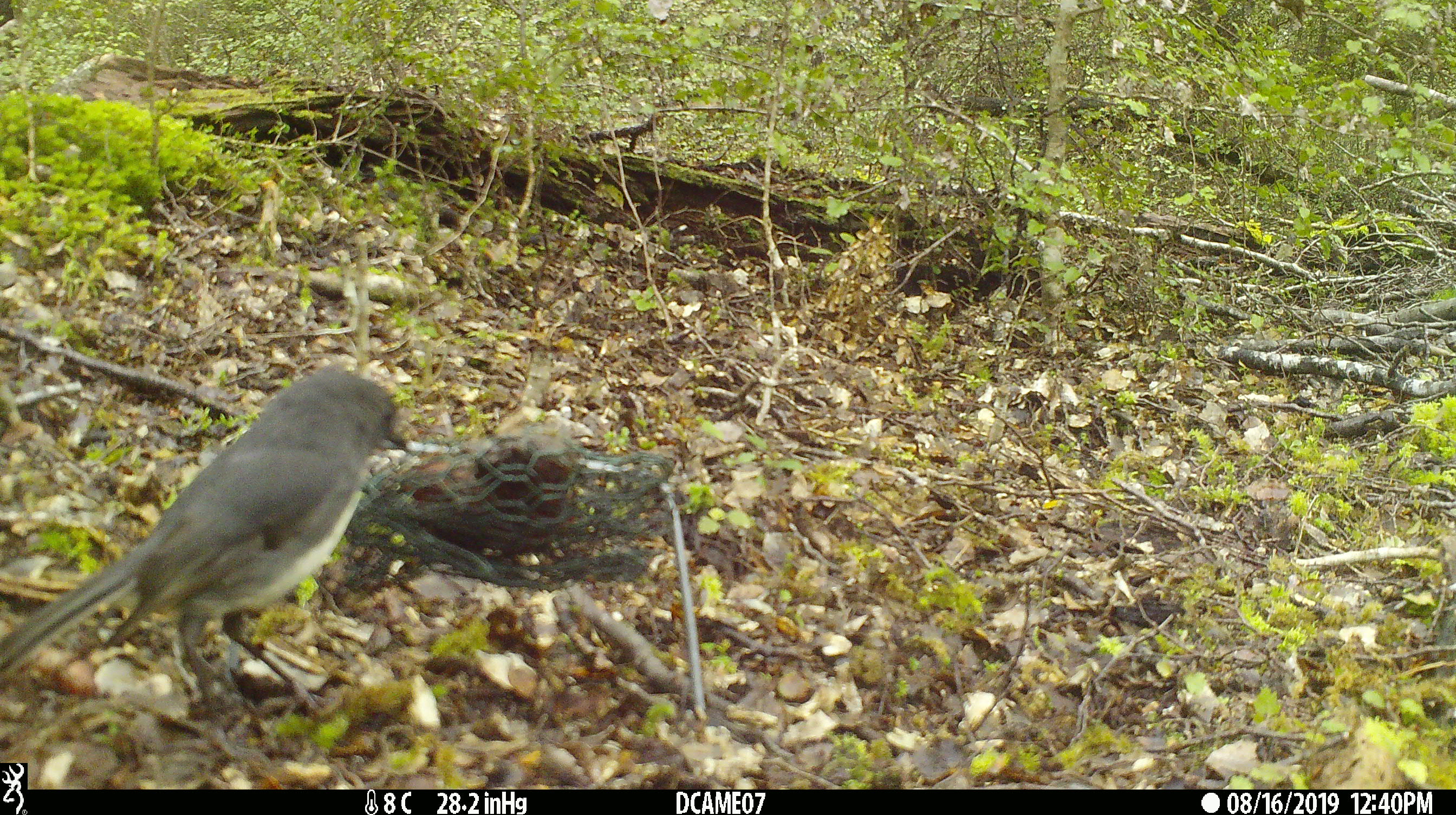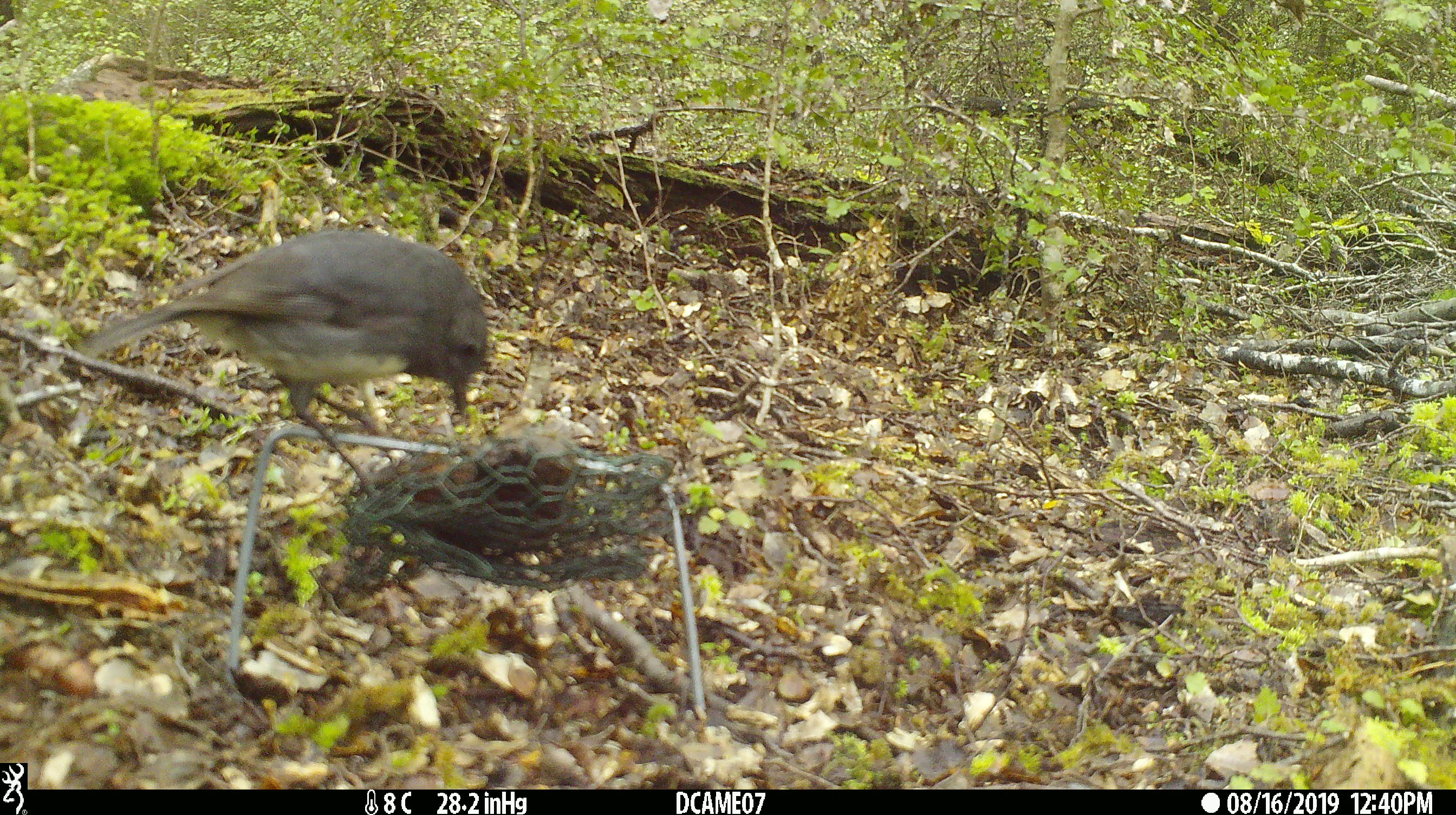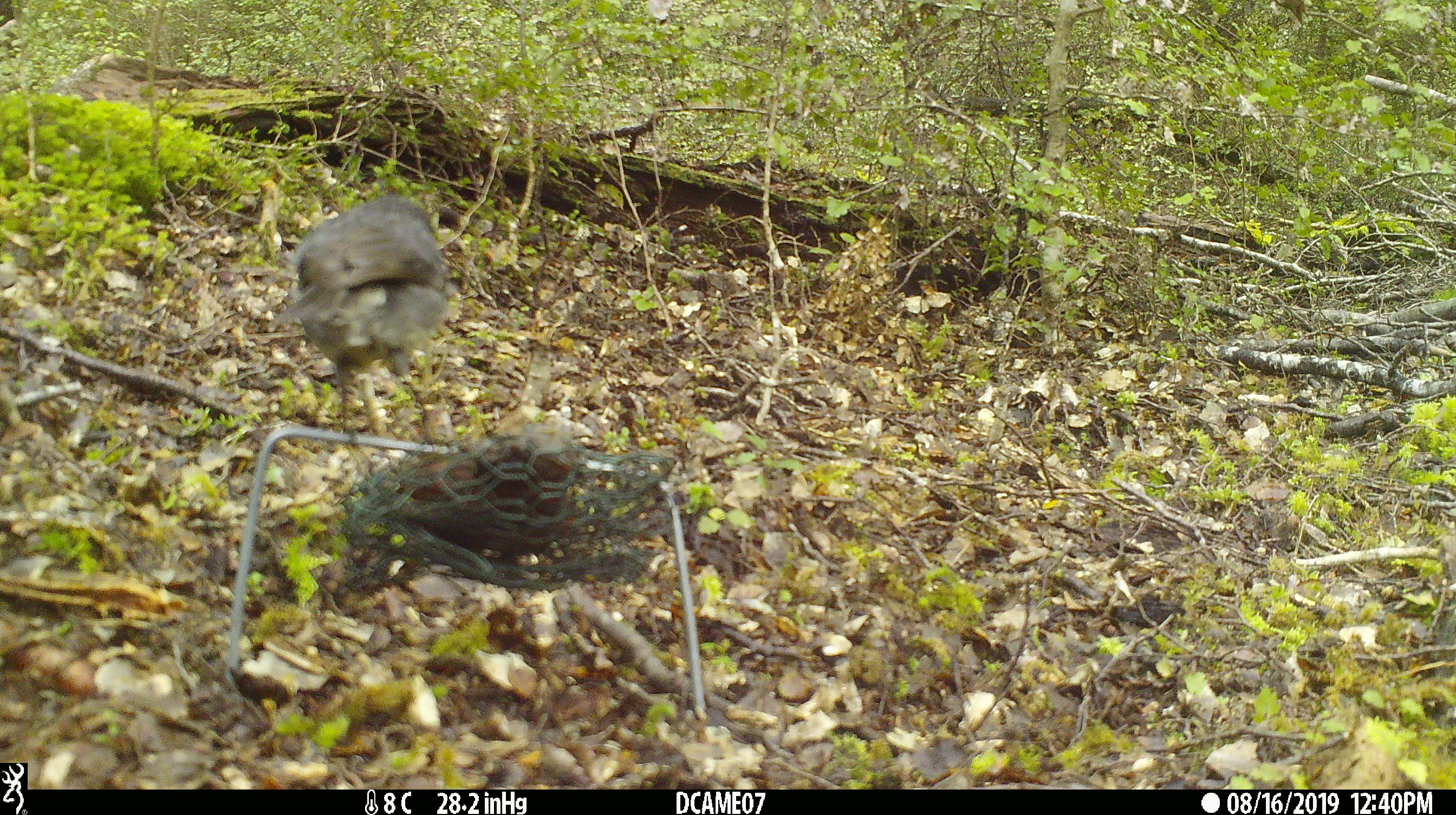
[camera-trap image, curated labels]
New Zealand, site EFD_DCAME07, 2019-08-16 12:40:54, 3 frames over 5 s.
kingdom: Animalia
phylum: Chordata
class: Aves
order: Passeriformes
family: Petroicidae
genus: Petroica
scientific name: Petroica australis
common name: new zealand robin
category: robin